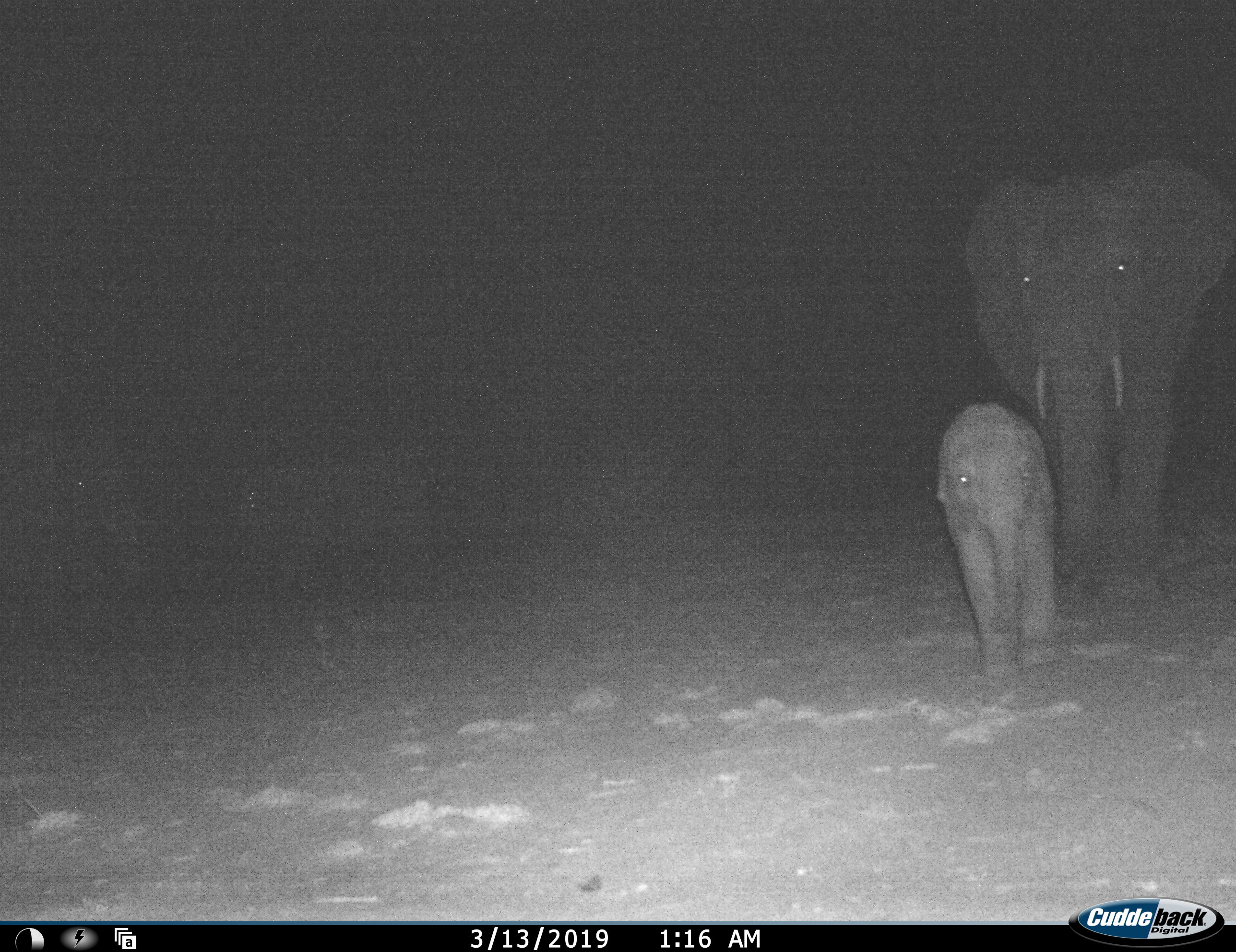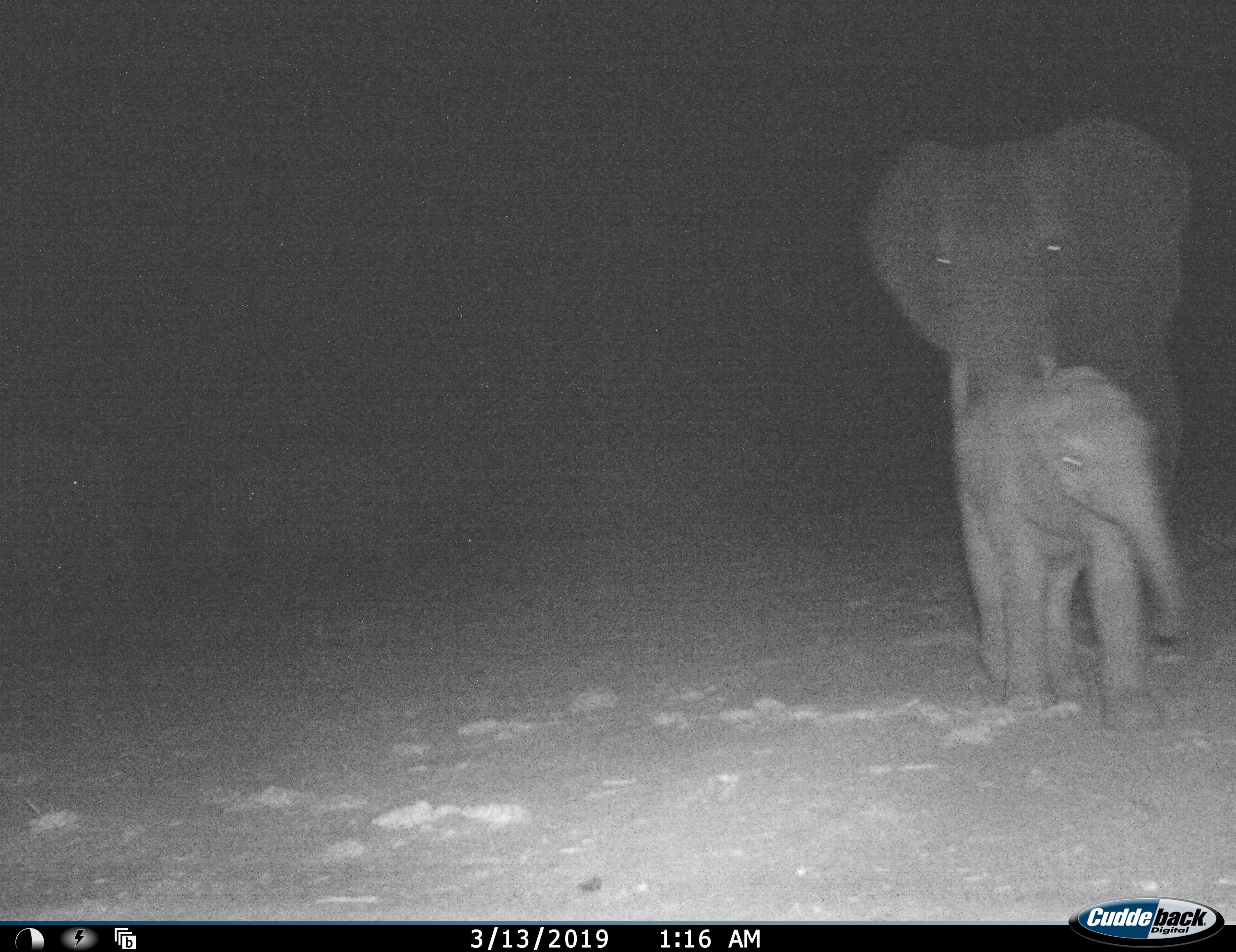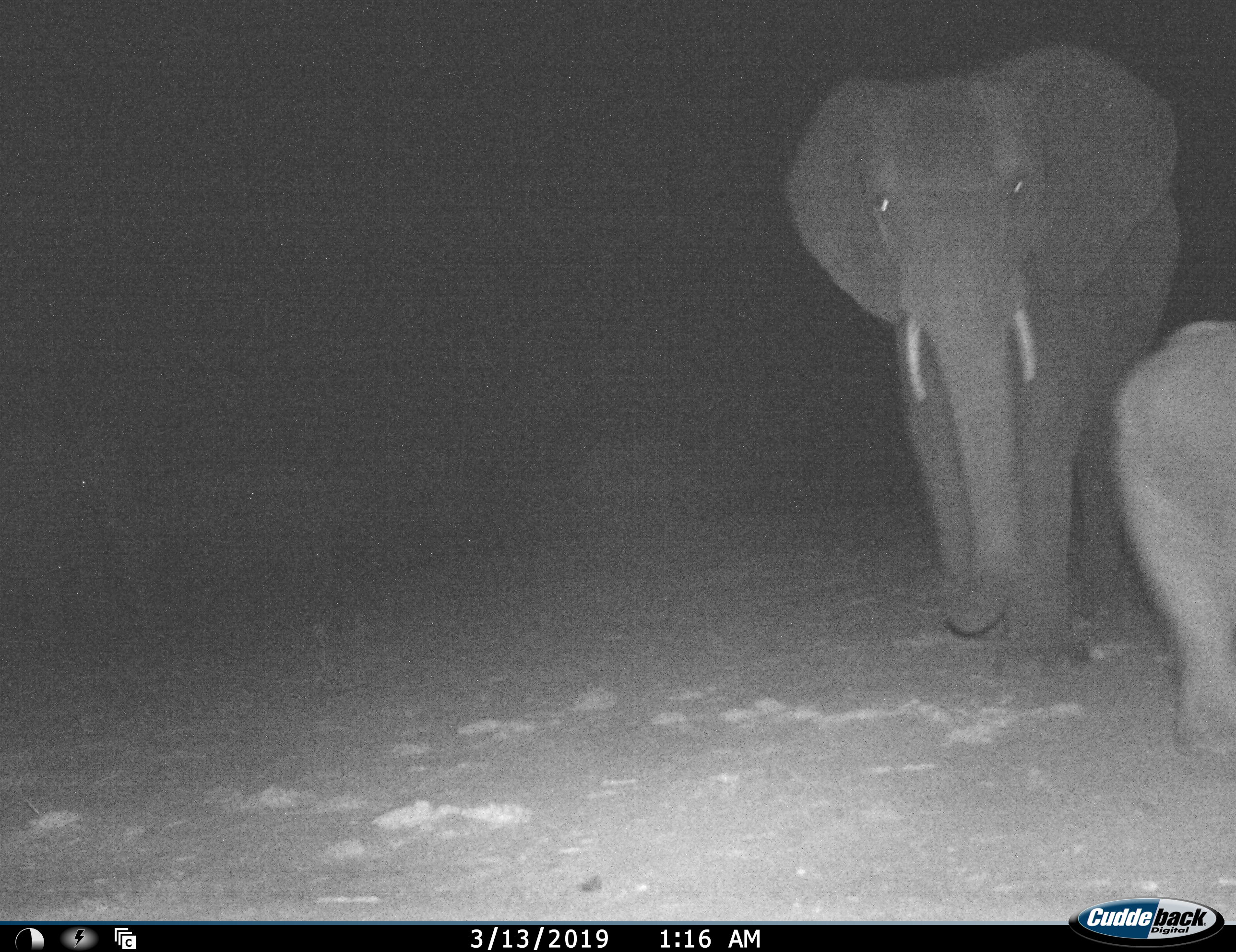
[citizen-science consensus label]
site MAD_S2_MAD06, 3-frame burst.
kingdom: Animalia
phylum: Chordata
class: Mammalia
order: Proboscidea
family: Elephantidae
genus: Loxodonta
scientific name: Loxodonta africana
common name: african bush elephant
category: elephant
Elephant (african bush elephant) (Loxodonta africana), count 2. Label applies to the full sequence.